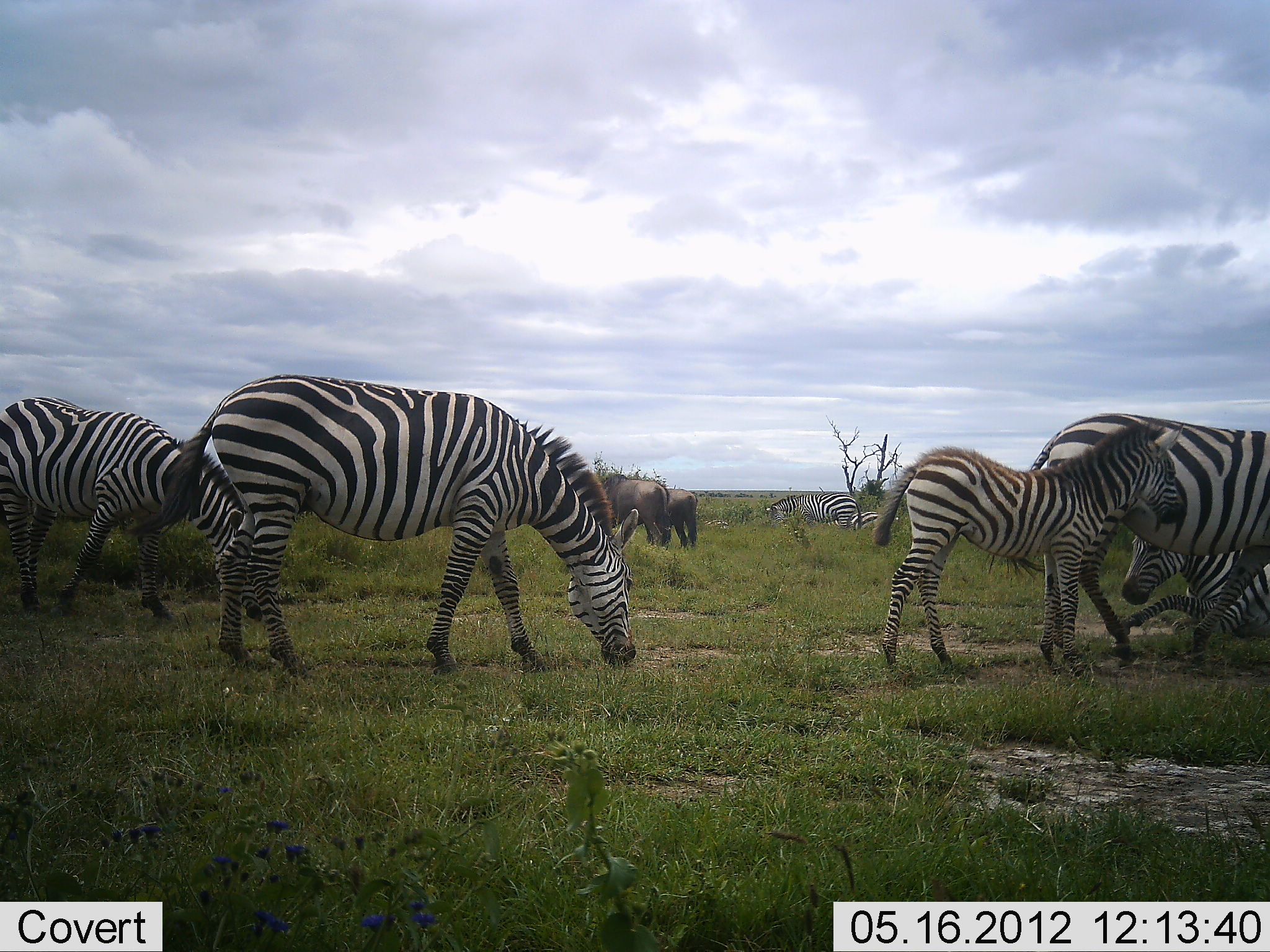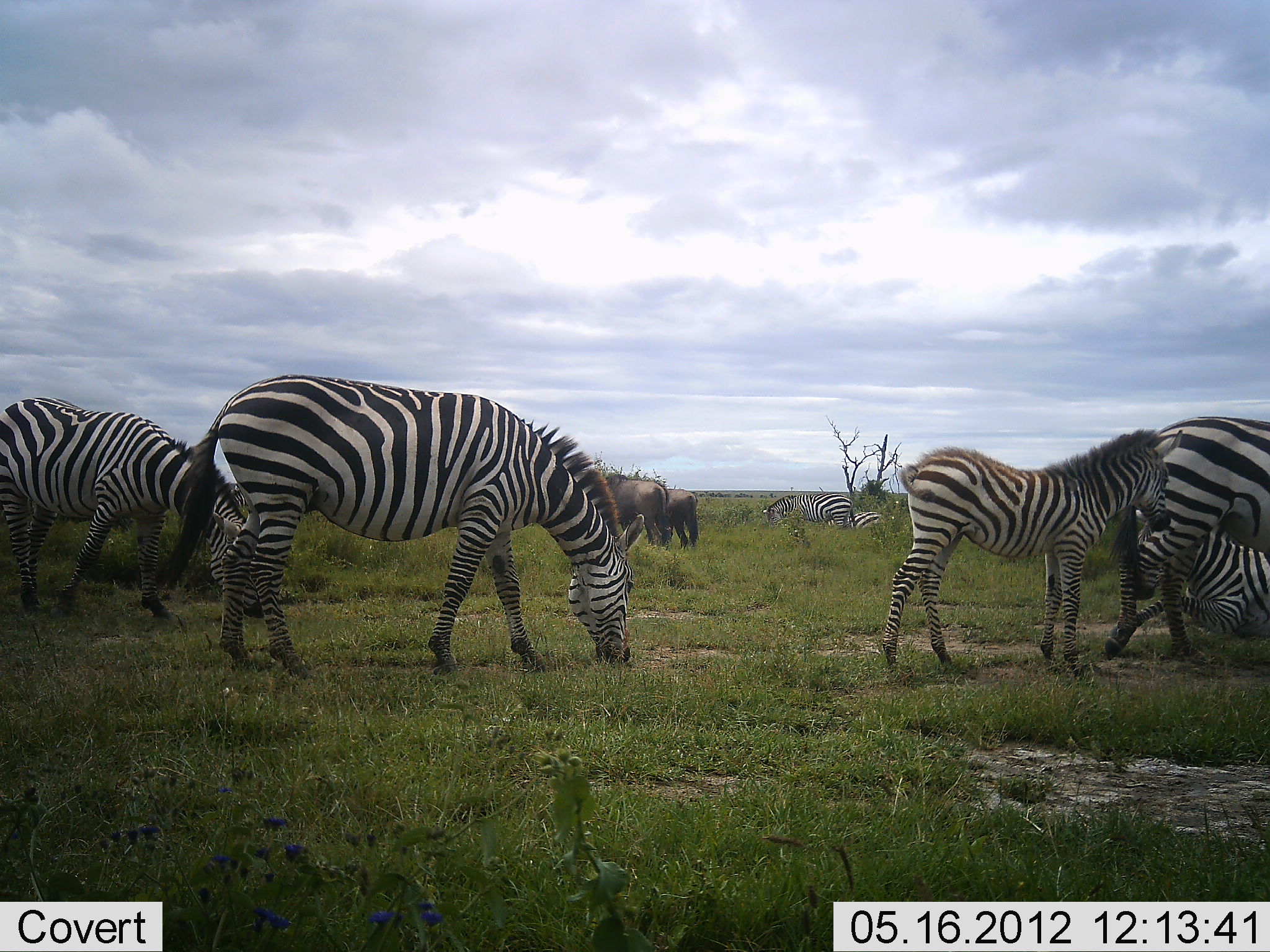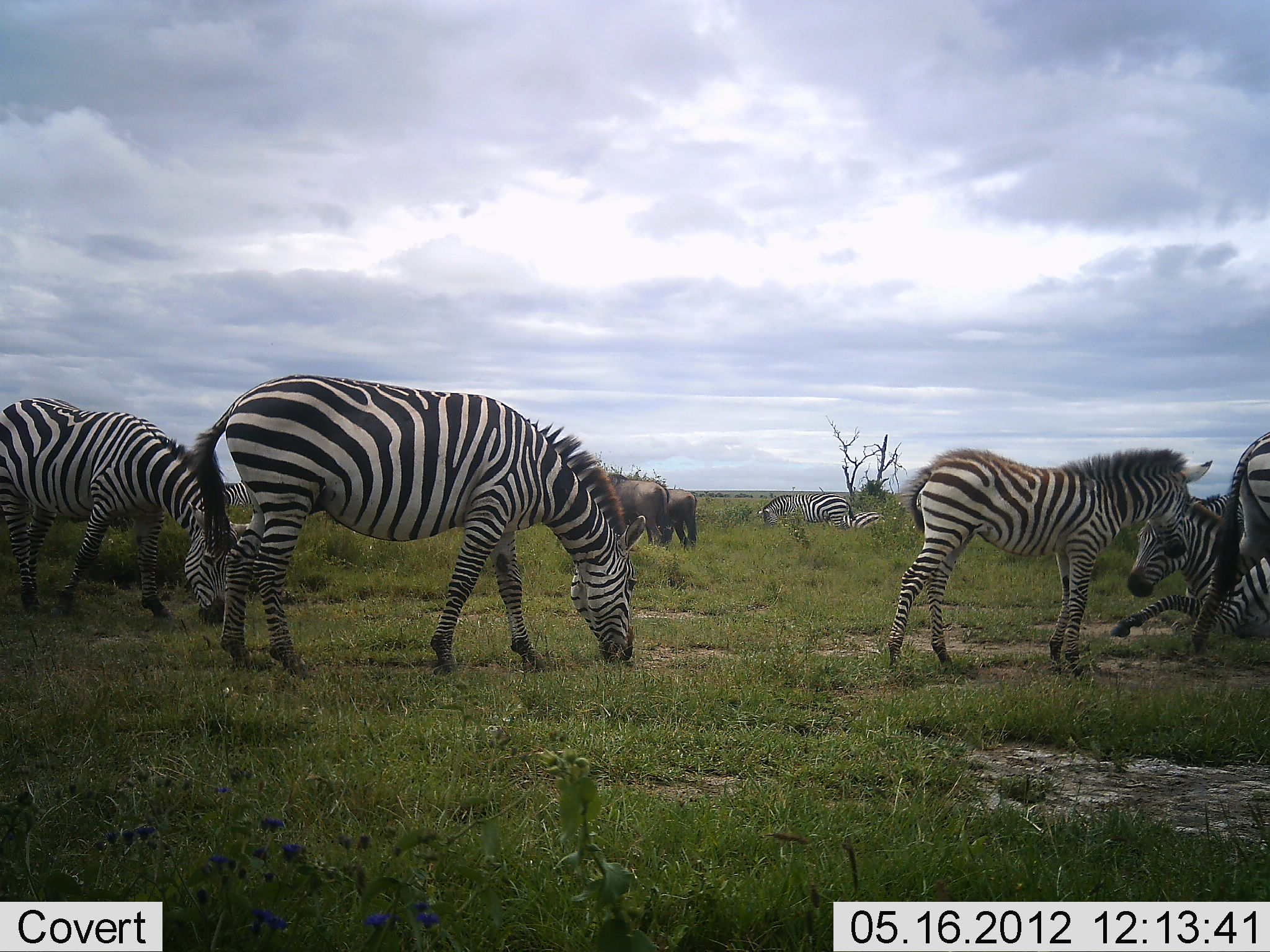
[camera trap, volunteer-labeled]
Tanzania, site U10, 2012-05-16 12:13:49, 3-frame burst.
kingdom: Animalia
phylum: Chordata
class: Mammalia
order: Artiodactyla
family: Bovidae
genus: Connochaetes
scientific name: Connochaetes taurinus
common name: blue wildebeest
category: wildebeest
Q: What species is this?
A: Wildebeest (blue wildebeest) (Connochaetes taurinus).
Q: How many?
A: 2.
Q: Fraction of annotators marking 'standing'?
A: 90%.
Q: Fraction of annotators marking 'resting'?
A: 0%.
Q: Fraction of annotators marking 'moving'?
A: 0%.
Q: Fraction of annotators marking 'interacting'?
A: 0%.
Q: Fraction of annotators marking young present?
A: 0%.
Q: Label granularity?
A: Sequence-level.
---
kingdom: Animalia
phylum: Chordata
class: Mammalia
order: Perissodactyla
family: Equidae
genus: Equus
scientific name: Equus quagga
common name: plains zebra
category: zebra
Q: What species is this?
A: Zebra (plains zebra) (Equus quagga).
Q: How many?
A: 7.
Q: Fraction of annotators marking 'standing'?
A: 82%.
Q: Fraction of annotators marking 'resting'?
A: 91%.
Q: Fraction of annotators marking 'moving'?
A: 55%.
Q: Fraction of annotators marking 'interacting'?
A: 0%.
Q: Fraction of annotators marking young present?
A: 73%.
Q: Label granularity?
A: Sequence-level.